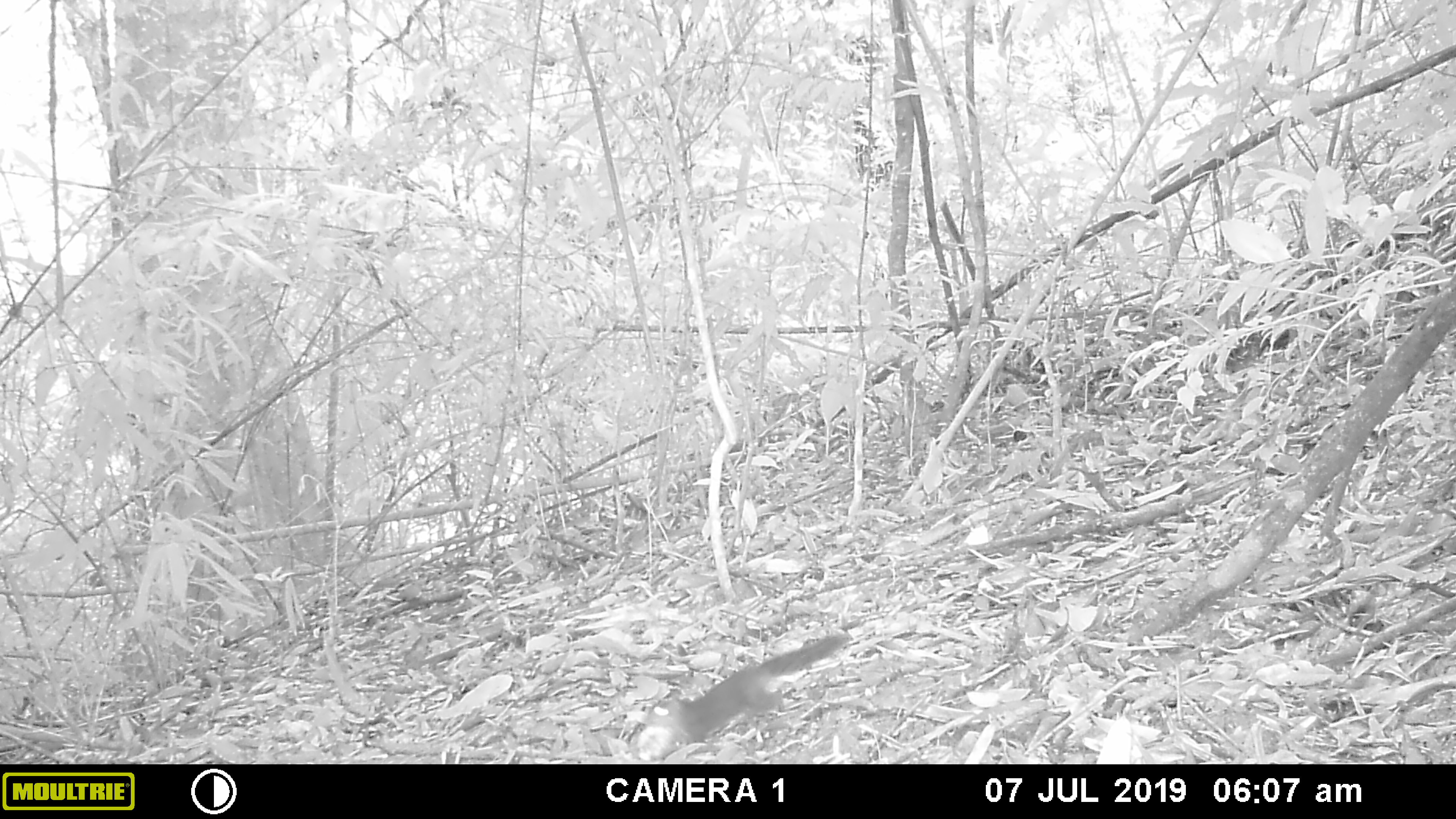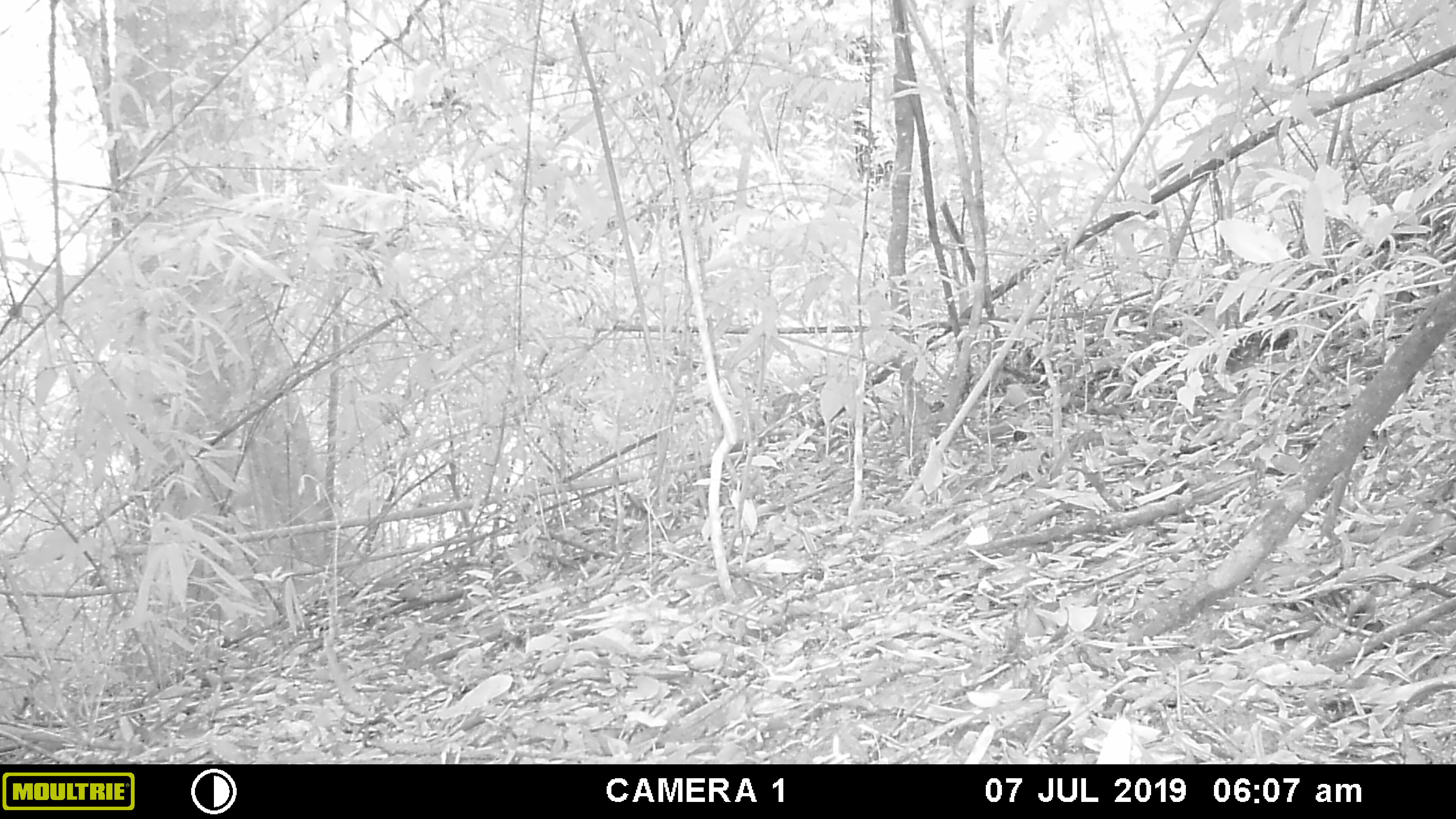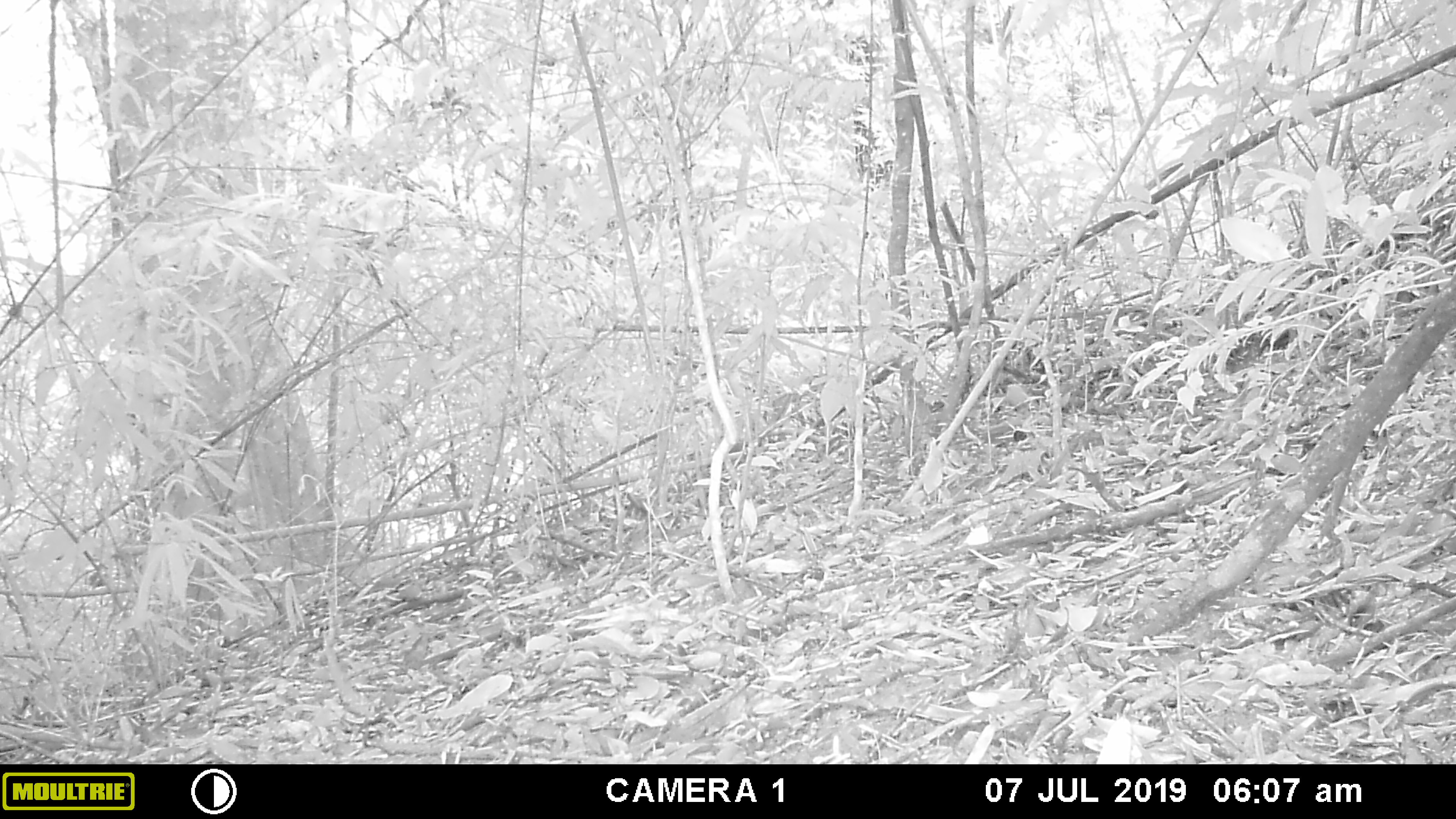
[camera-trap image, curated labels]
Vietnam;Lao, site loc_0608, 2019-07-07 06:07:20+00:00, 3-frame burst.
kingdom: Animalia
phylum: Chordata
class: Mammalia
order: Rodentia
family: Sciuridae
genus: Dremomys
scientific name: Dremomys rufigenis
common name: red-cheeked squirrel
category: red cheeked squirrel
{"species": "red cheeked squirrel (red-cheeked squirrel) (Dremomys rufigenis)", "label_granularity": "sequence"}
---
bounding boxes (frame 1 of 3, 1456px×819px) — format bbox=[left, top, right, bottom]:
red cheeked squirrel: bbox=[646, 633, 852, 744]